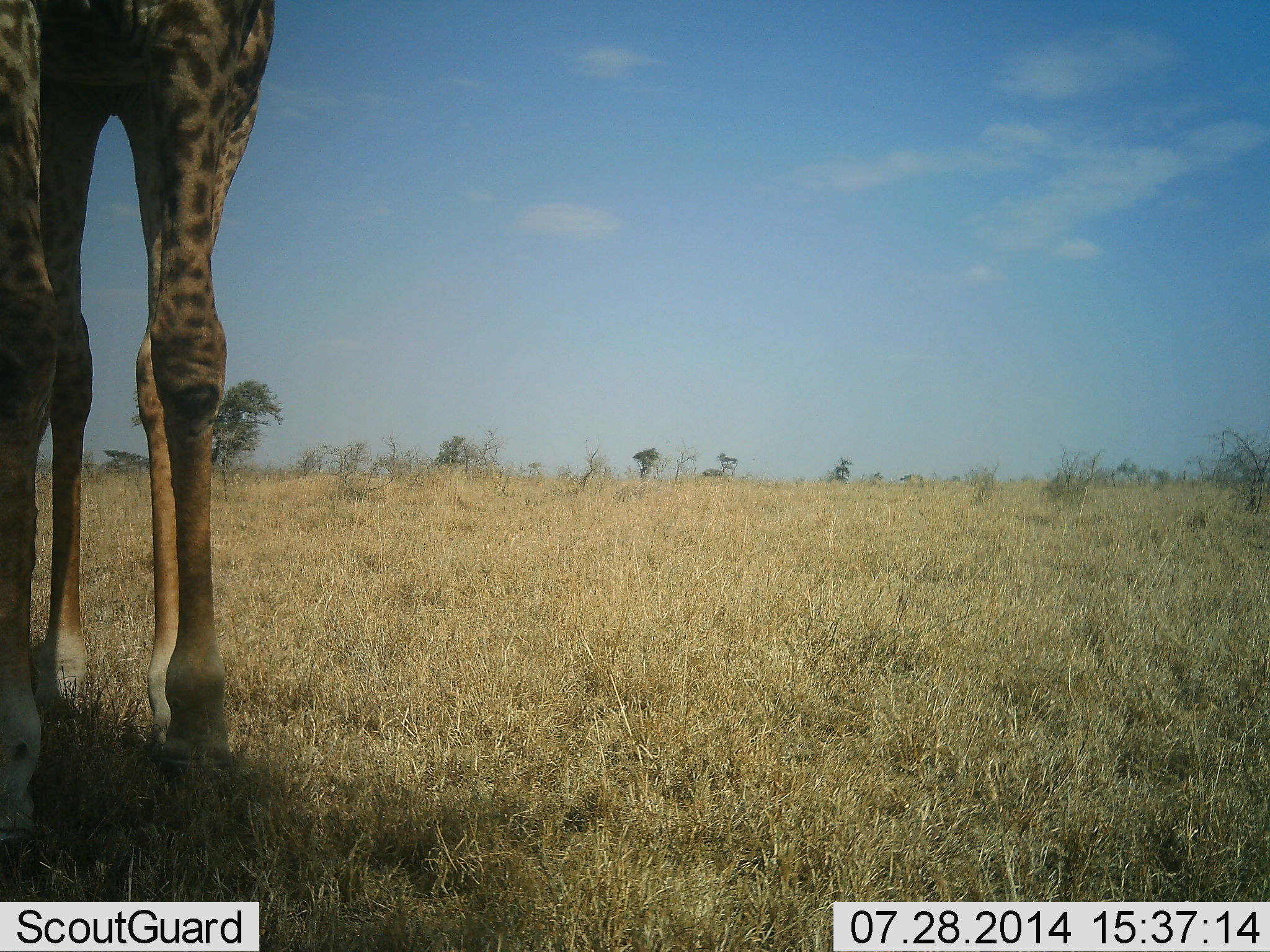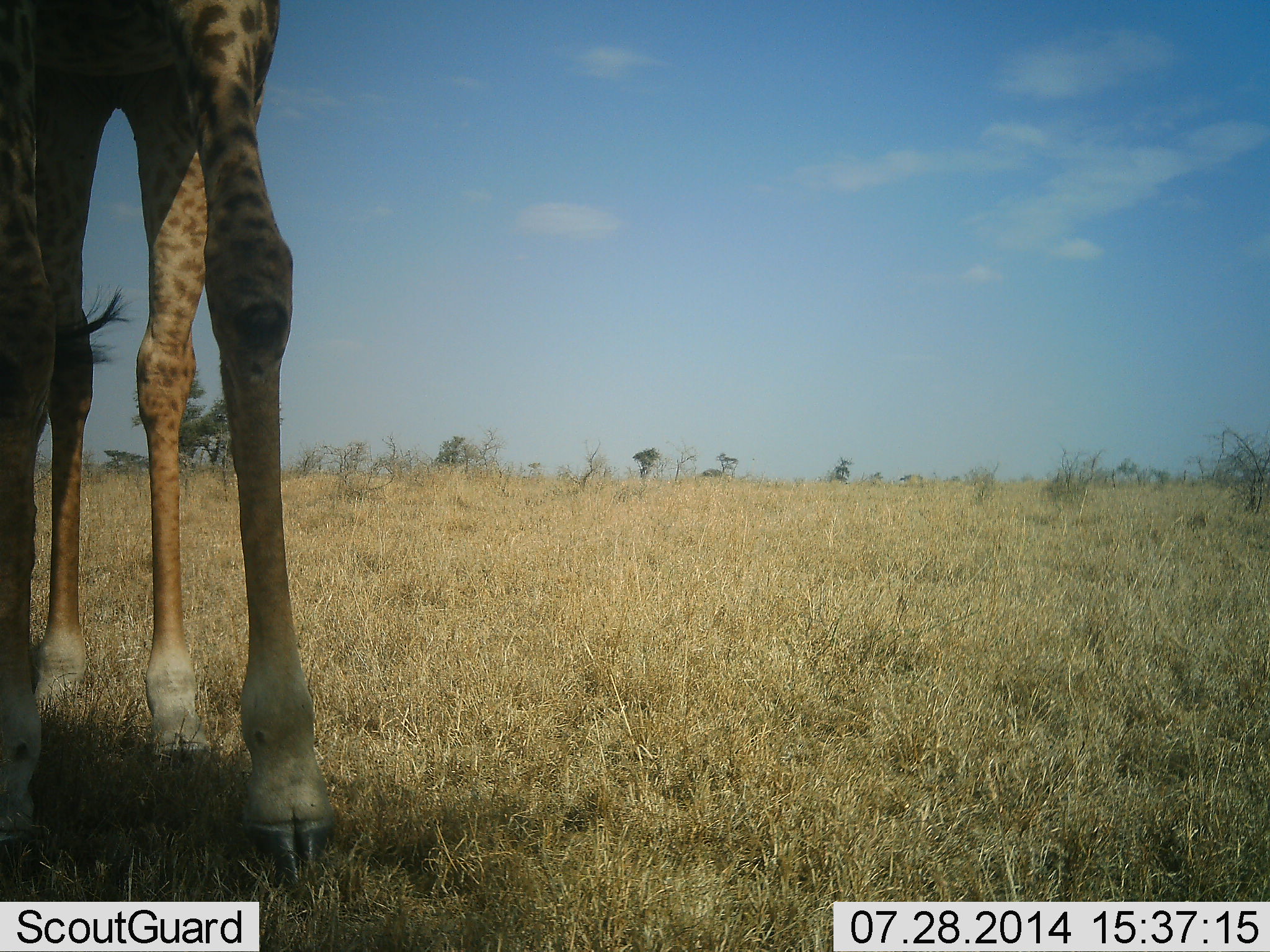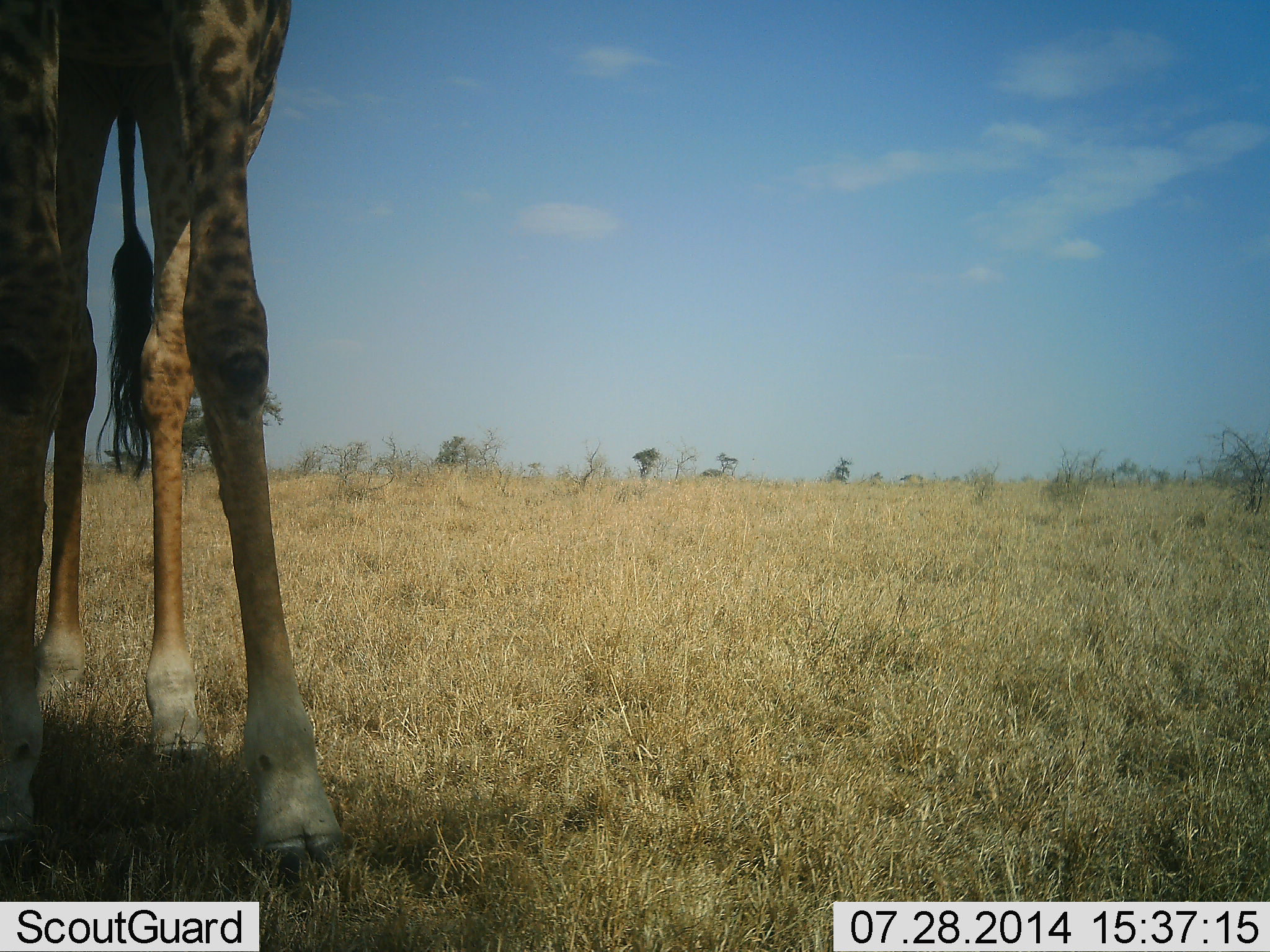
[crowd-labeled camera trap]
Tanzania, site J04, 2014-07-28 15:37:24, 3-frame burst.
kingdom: Animalia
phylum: Chordata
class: Mammalia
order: Artiodactyla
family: Giraffidae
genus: Giraffa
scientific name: Giraffa camelopardalis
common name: giraffe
Giraffe (Giraffa camelopardalis), count 1. Behavior (volunteer vote fractions): standing 90%, resting 0%, moving 10%, interacting 0%. Young present (vote fraction): 0%. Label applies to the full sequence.